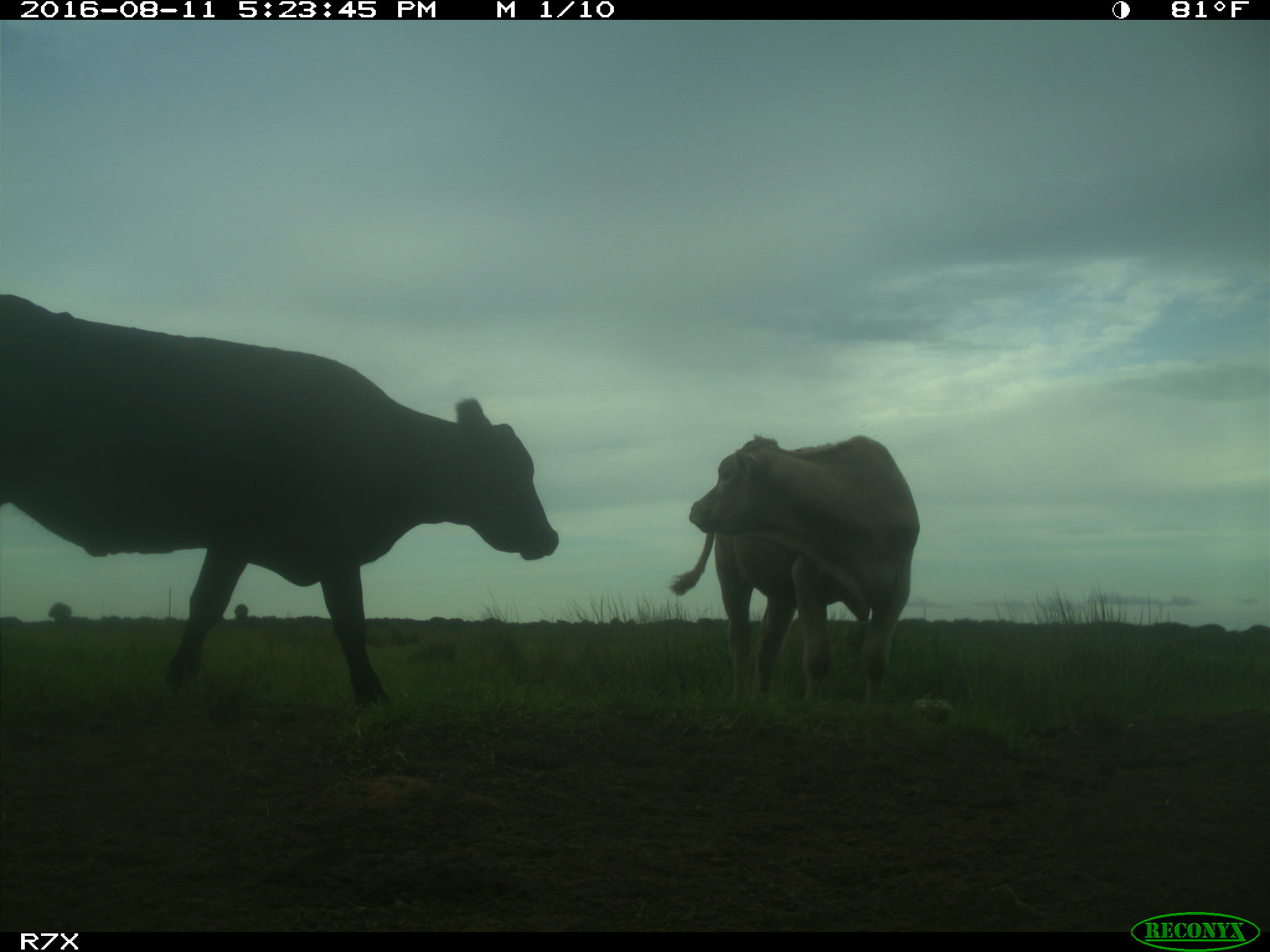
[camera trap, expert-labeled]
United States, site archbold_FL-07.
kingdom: Animalia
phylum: Chordata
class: Mammalia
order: Artiodactyla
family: Bovidae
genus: Bos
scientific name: Bos taurus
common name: domestic cow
Bos taurus (domestic cow).